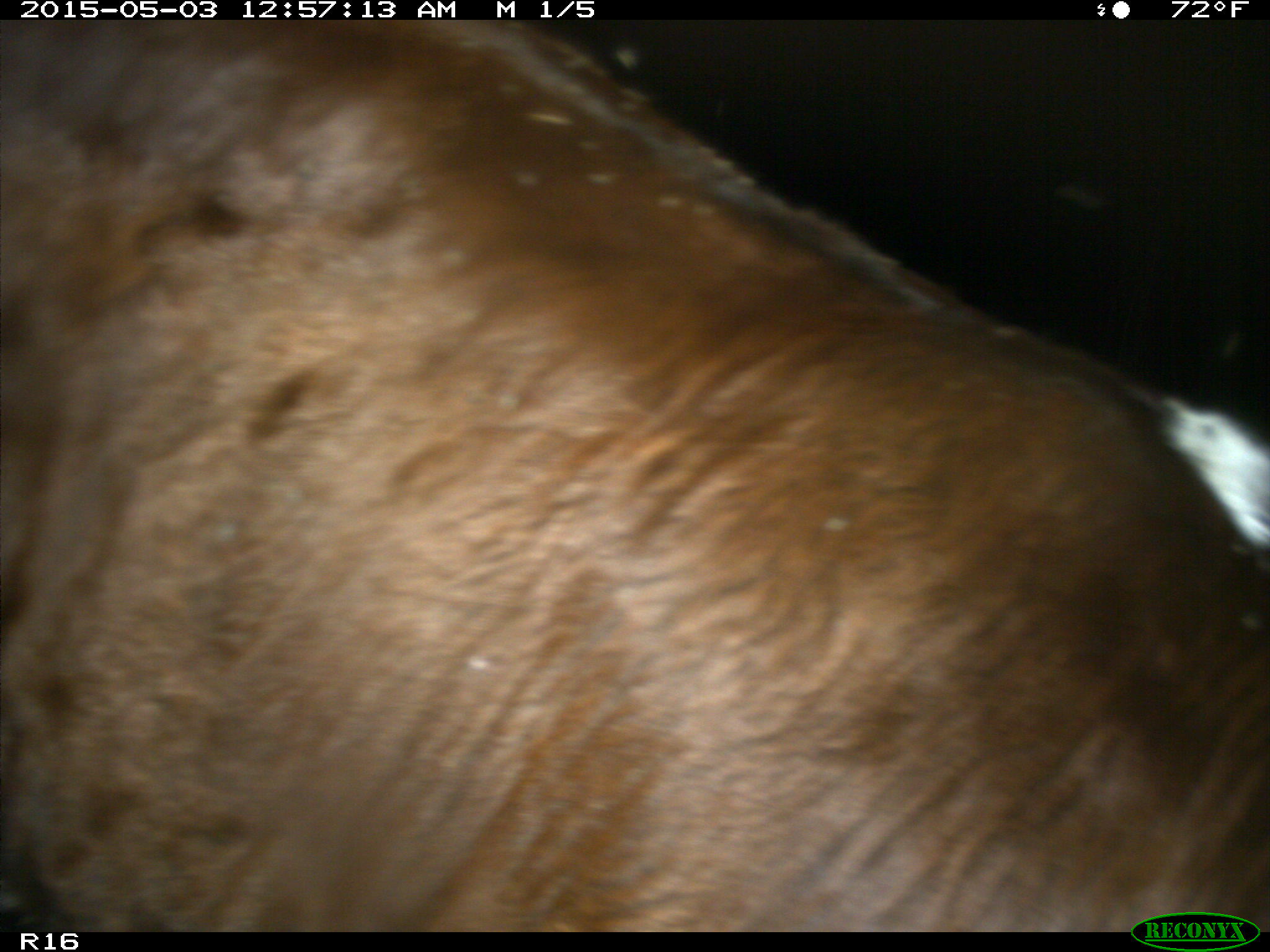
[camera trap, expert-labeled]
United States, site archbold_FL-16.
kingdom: Animalia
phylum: Chordata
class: Mammalia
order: Artiodactyla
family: Bovidae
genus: Bos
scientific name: Bos taurus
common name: domestic cow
Bos taurus (domestic cow).